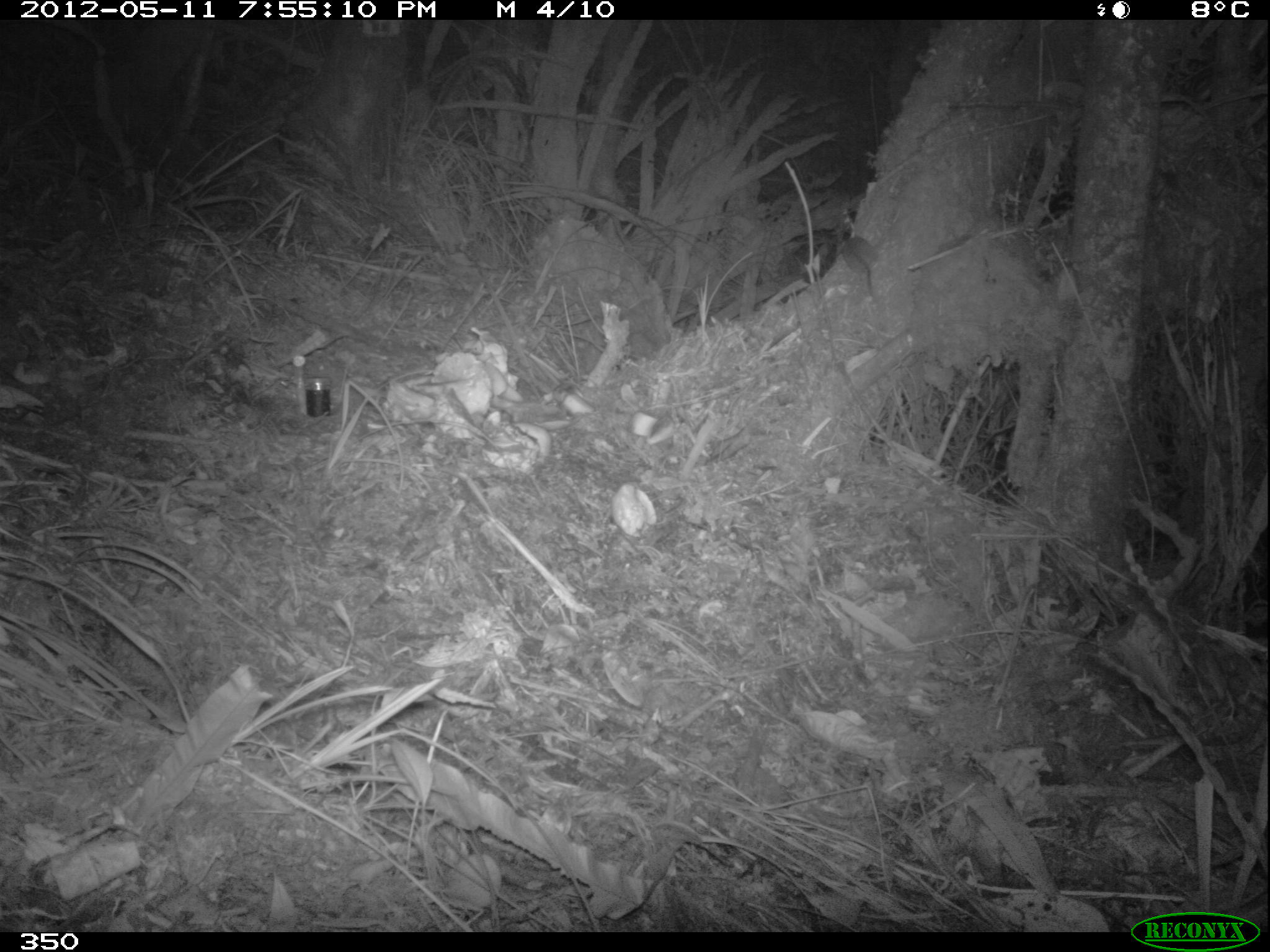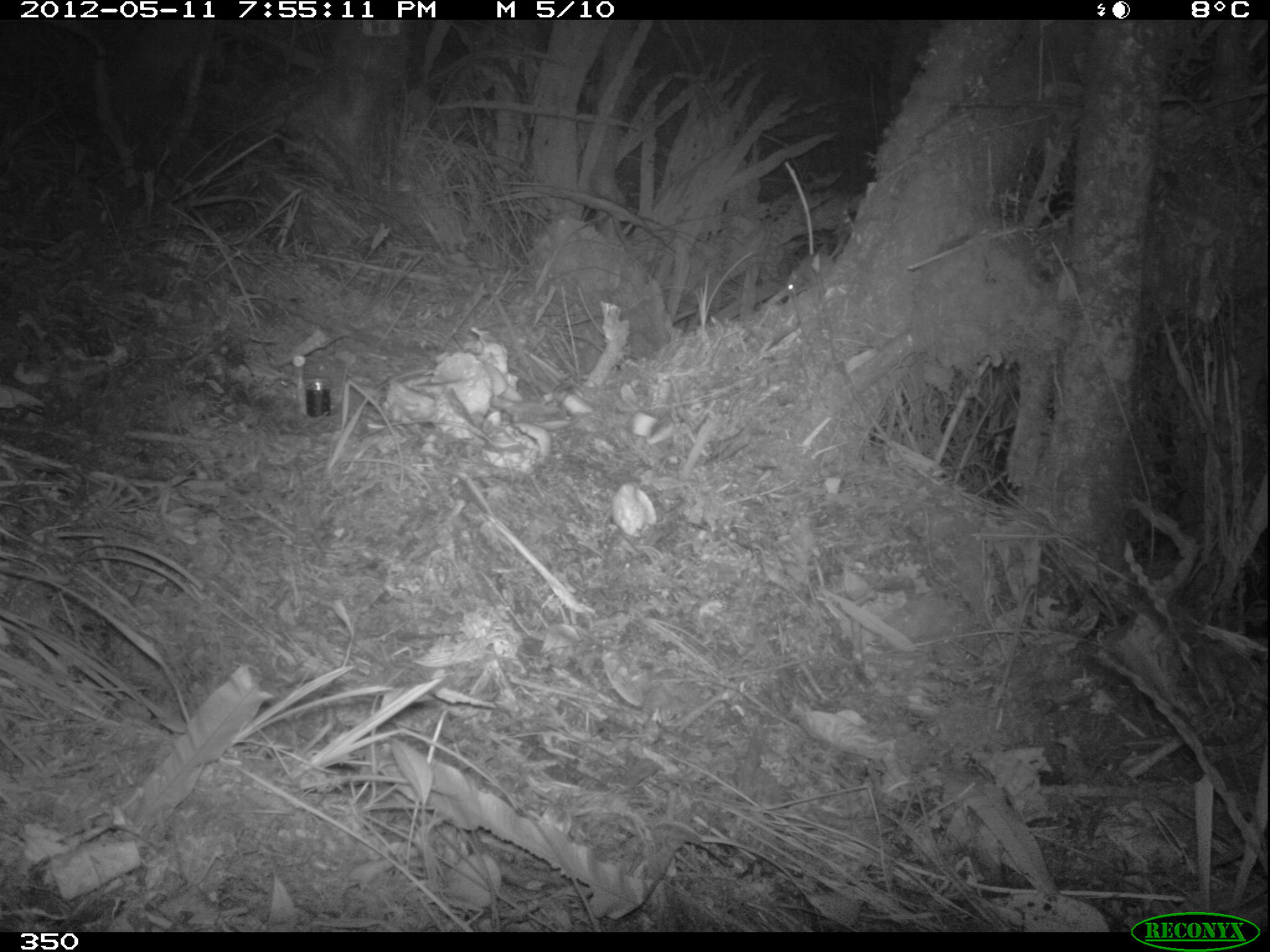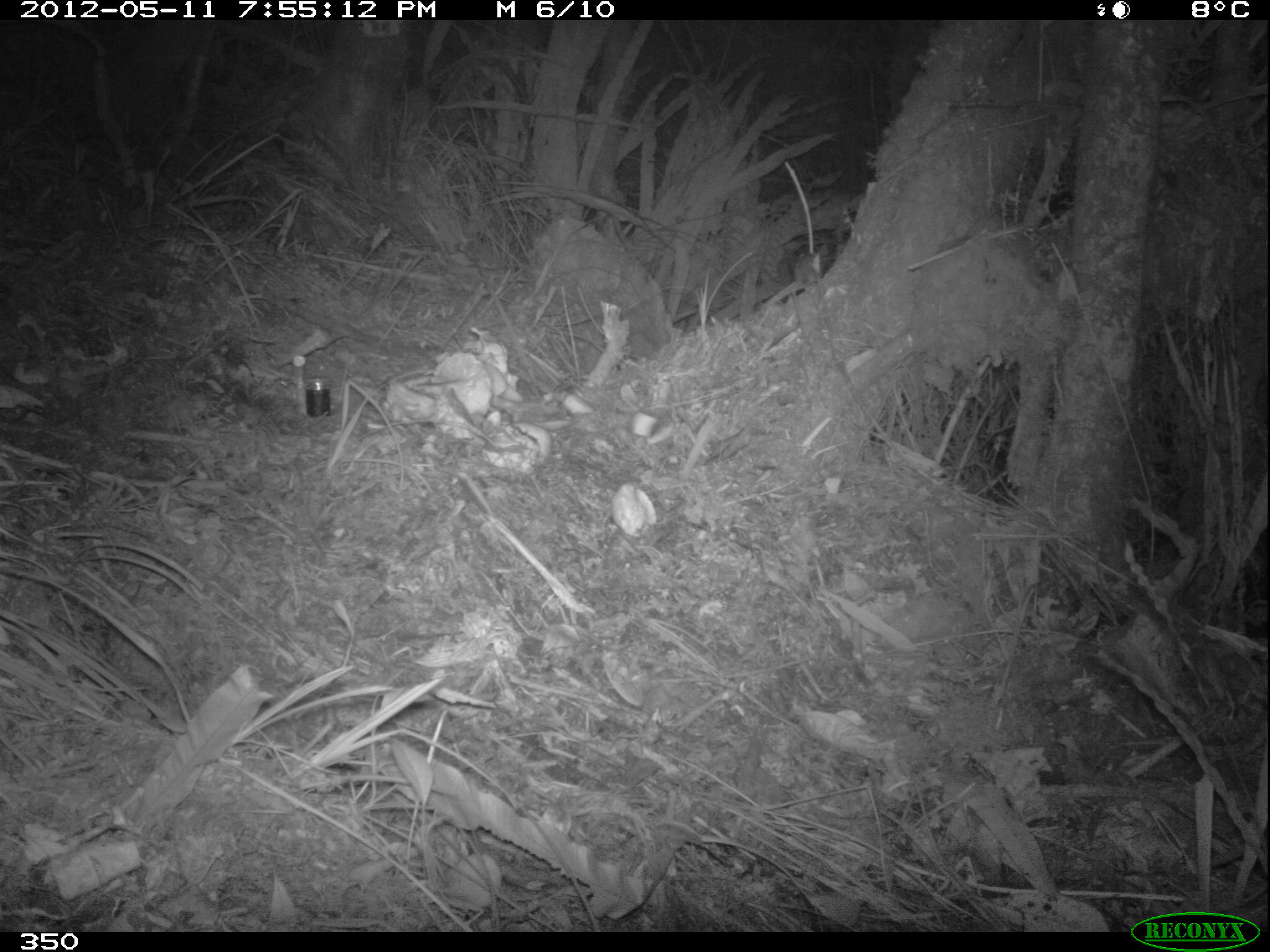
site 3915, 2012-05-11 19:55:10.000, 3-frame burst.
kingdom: Animalia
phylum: Chordata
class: Mammalia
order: Rodentia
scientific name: Rodentia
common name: rodents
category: unknown rodent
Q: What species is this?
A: Unknown rodent (rodents) (Rodentia).